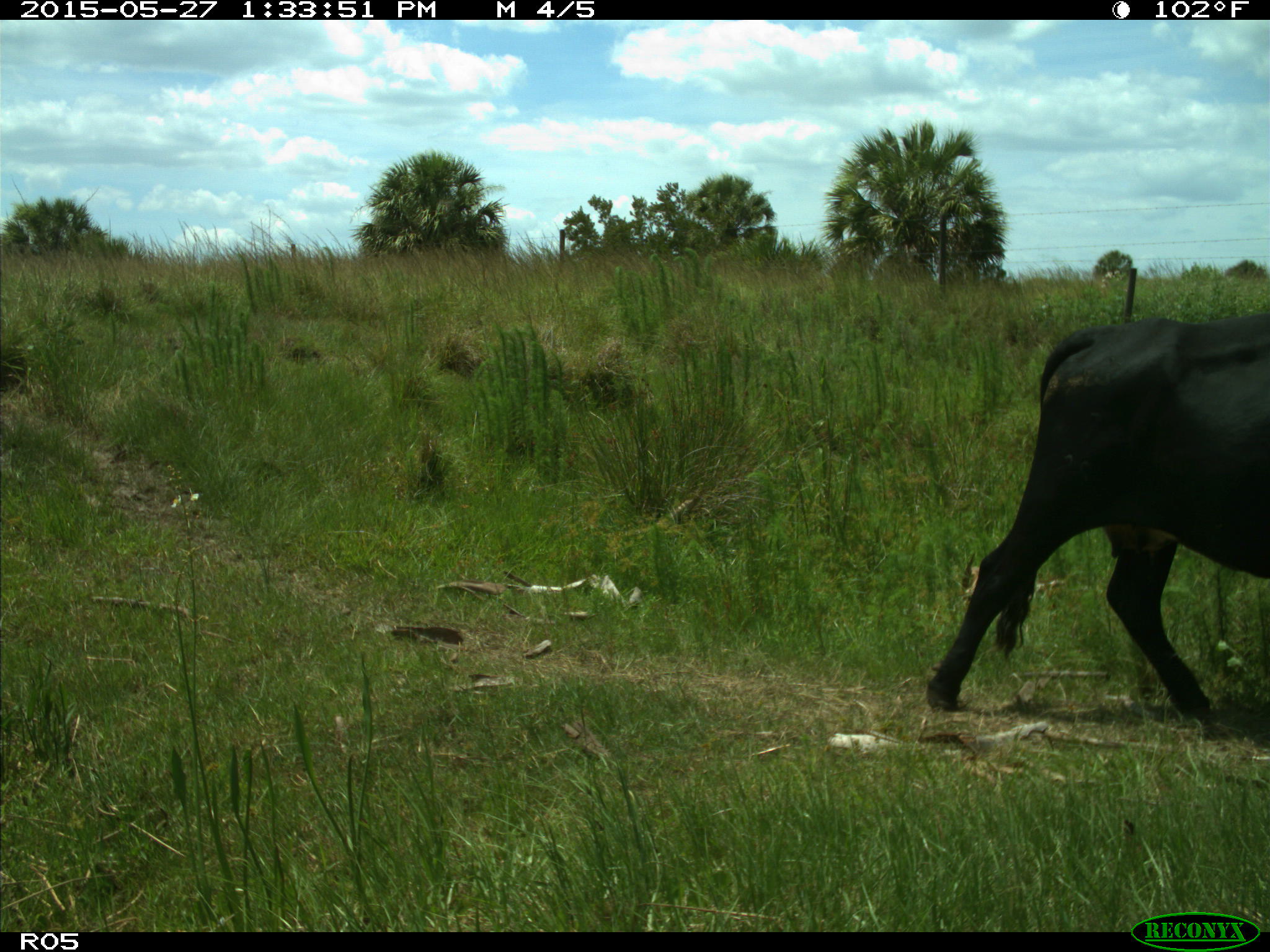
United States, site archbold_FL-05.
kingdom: Animalia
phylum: Chordata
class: Mammalia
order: Artiodactyla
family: Bovidae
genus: Bos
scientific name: Bos taurus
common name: domestic cow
Bos taurus (domestic cow).